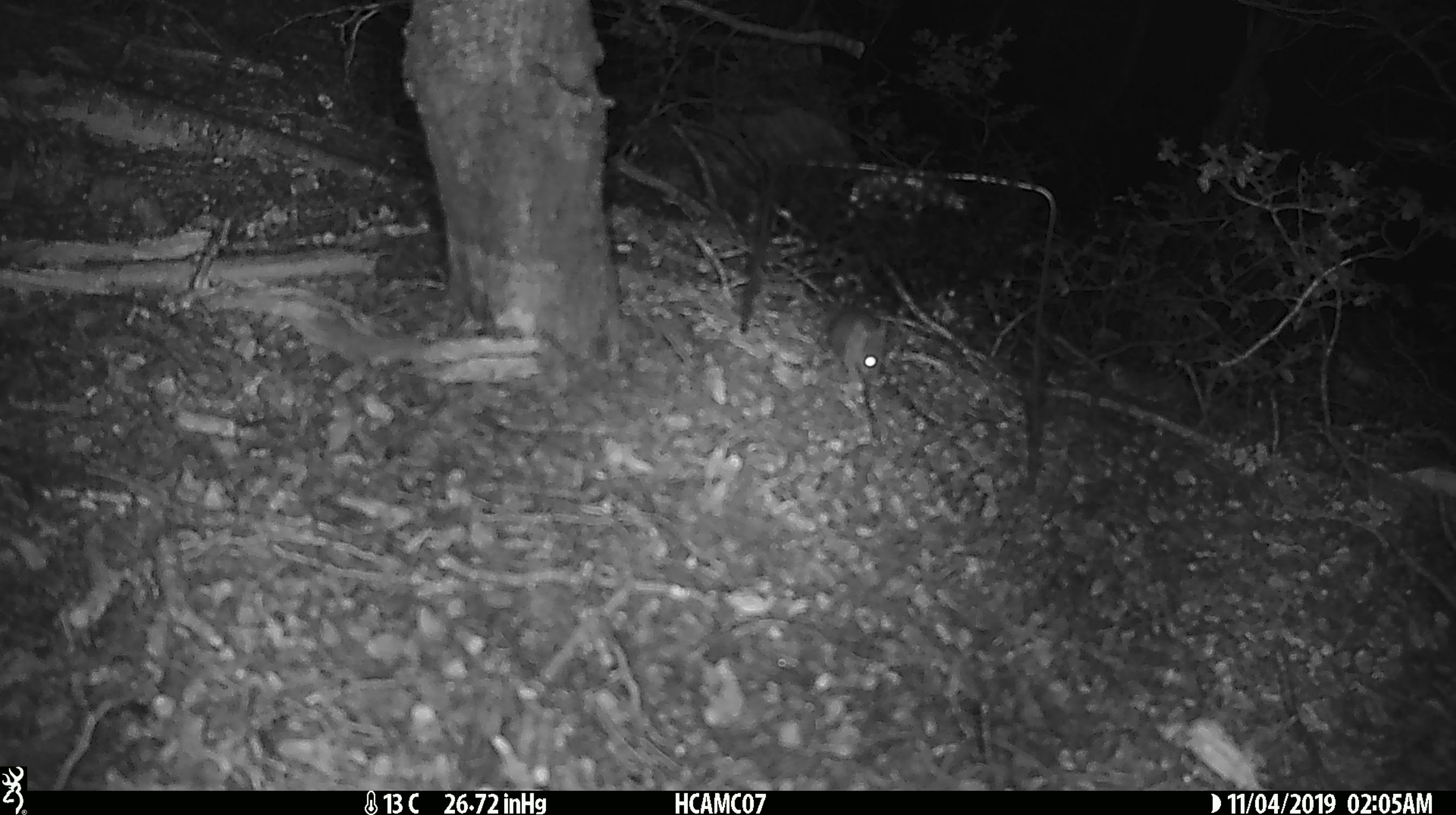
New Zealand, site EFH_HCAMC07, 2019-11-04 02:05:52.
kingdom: Animalia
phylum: Chordata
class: Mammalia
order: Rodentia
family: Muridae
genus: Mus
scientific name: Mus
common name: mouse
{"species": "mouse (Mus)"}